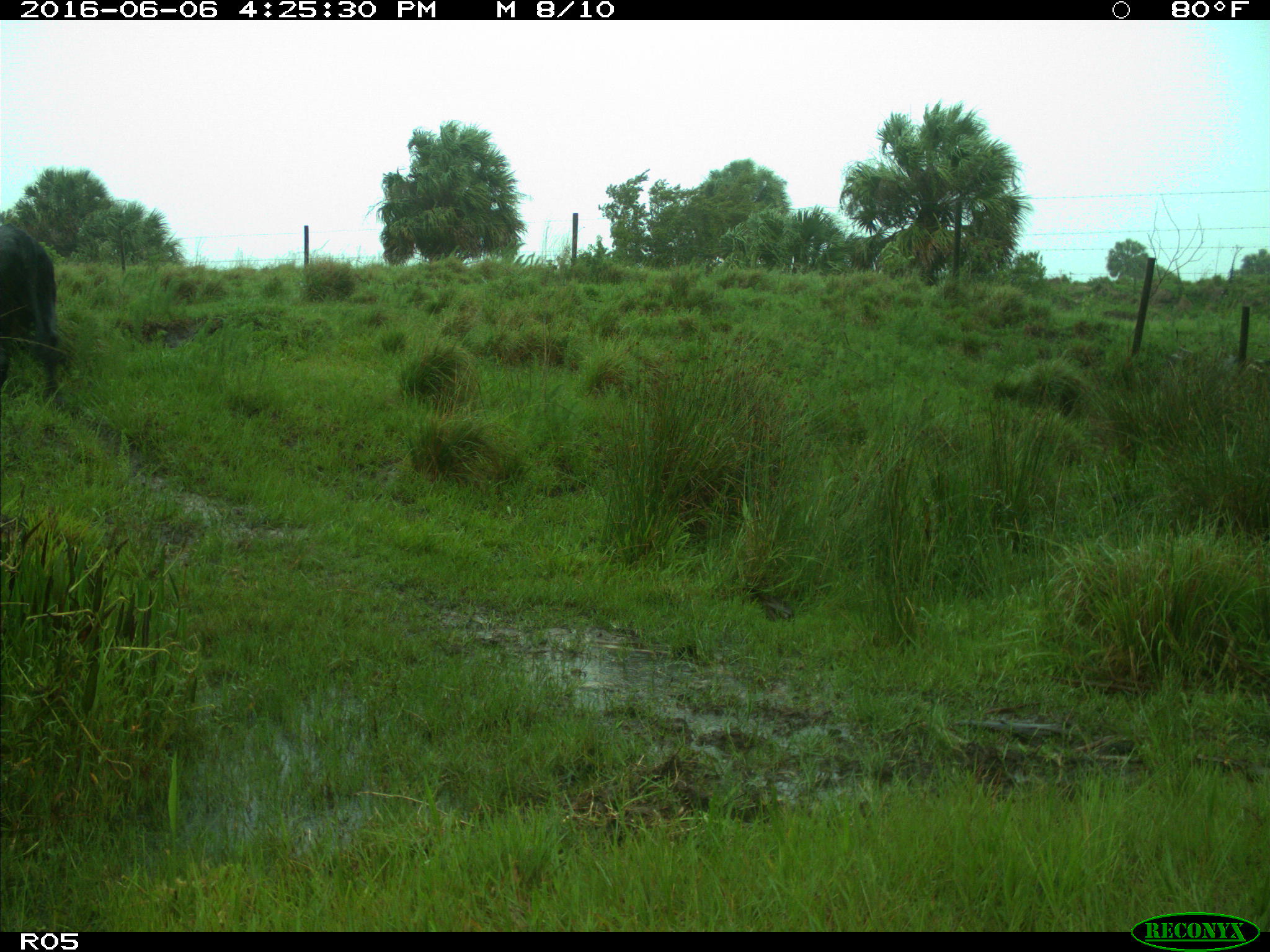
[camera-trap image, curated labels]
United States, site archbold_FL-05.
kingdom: Animalia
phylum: Chordata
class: Mammalia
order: Artiodactyla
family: Bovidae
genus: Bos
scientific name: Bos taurus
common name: domestic cow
Bos taurus (domestic cow).